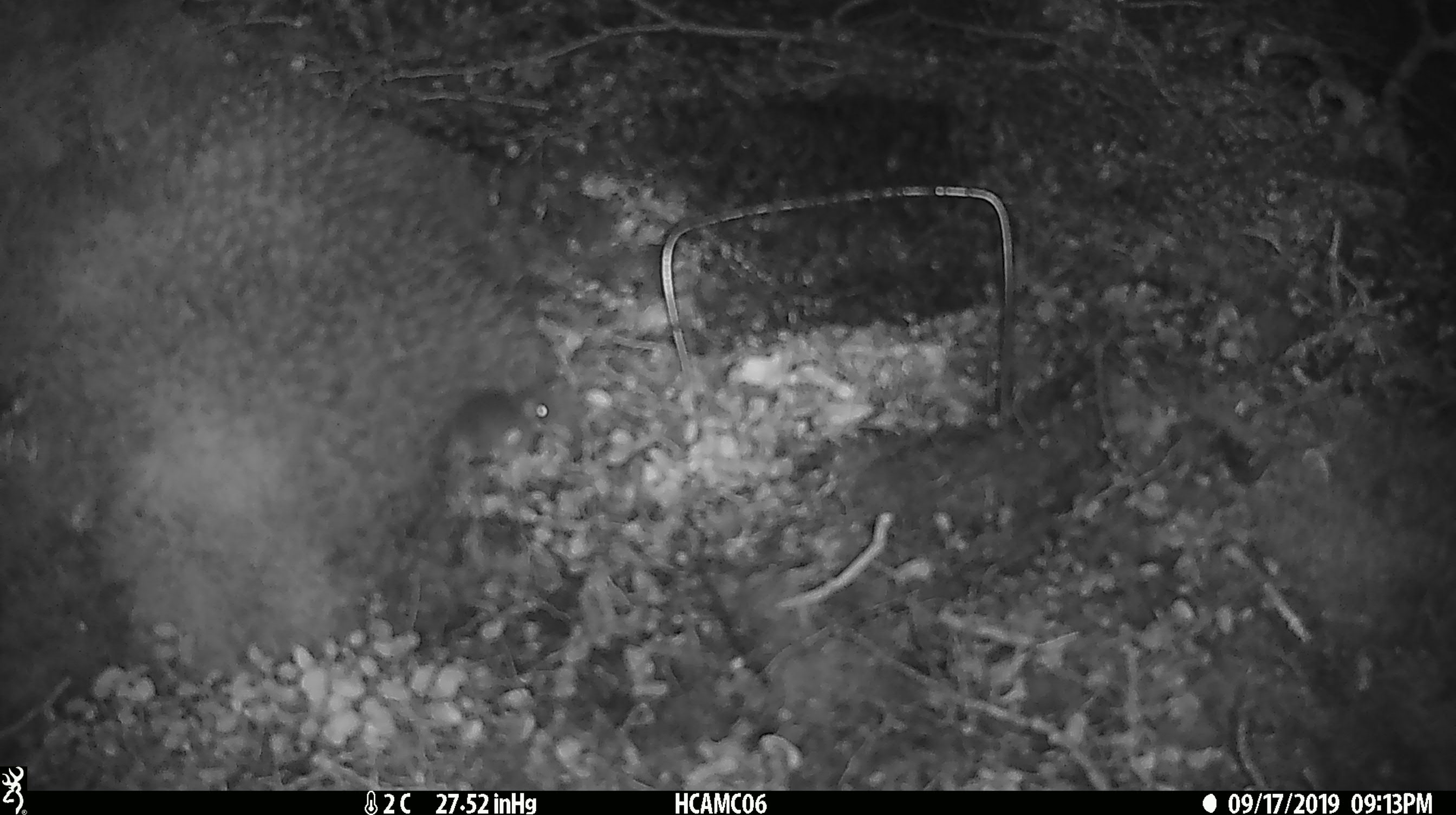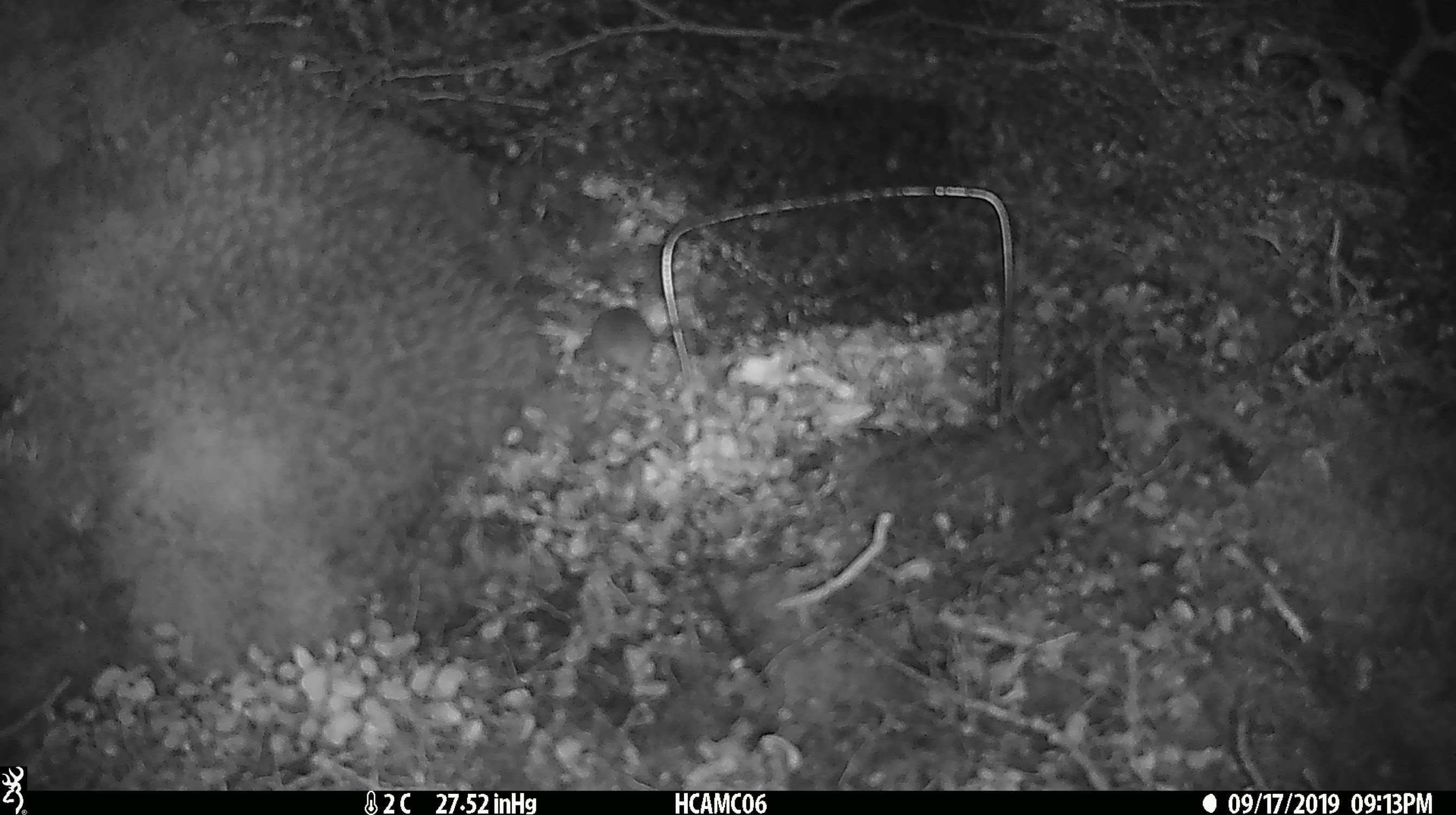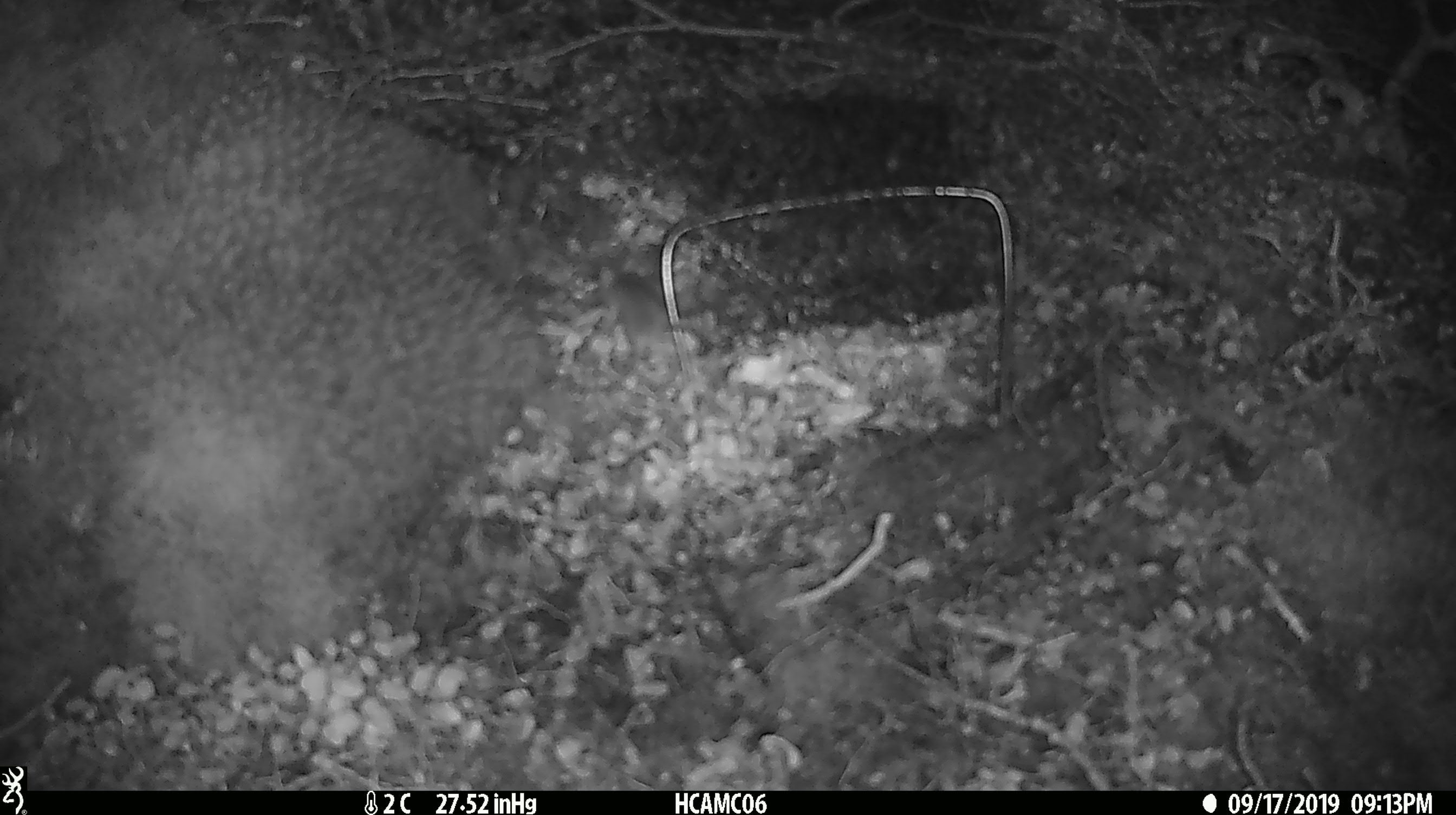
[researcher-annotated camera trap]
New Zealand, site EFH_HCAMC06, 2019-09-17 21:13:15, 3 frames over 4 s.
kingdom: Animalia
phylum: Chordata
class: Mammalia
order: Rodentia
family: Muridae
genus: Mus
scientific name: Mus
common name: mouse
Mouse (Mus).